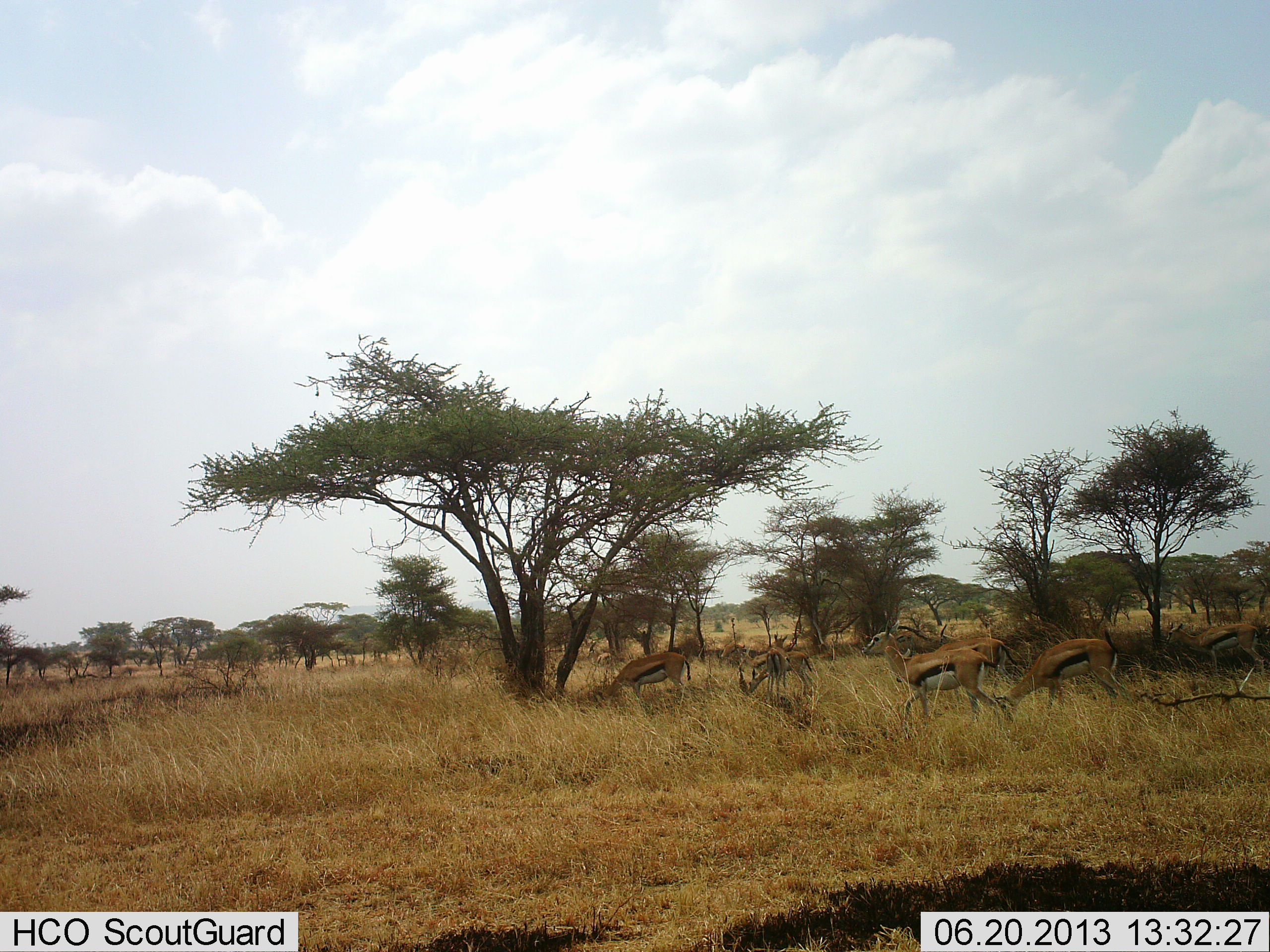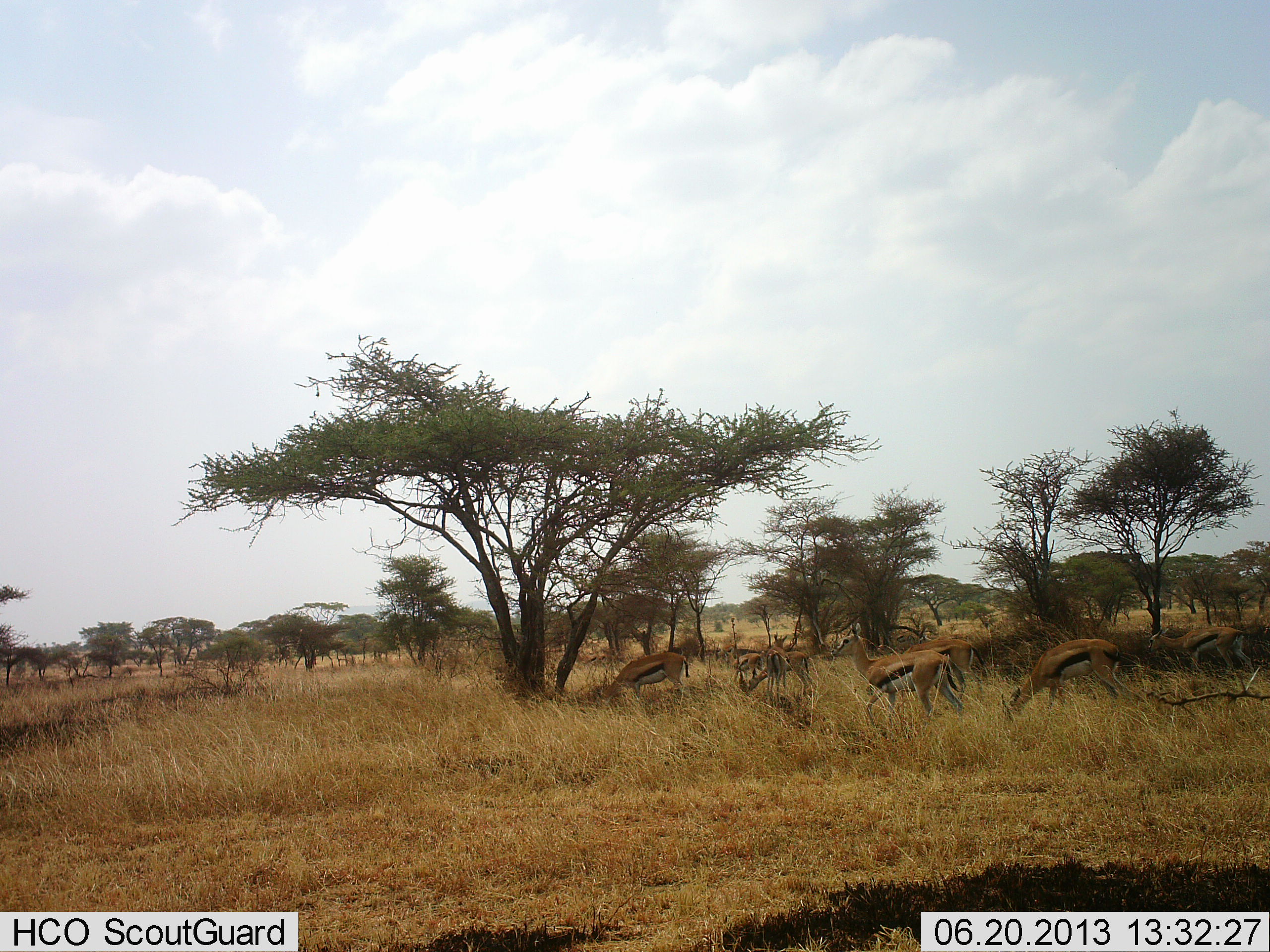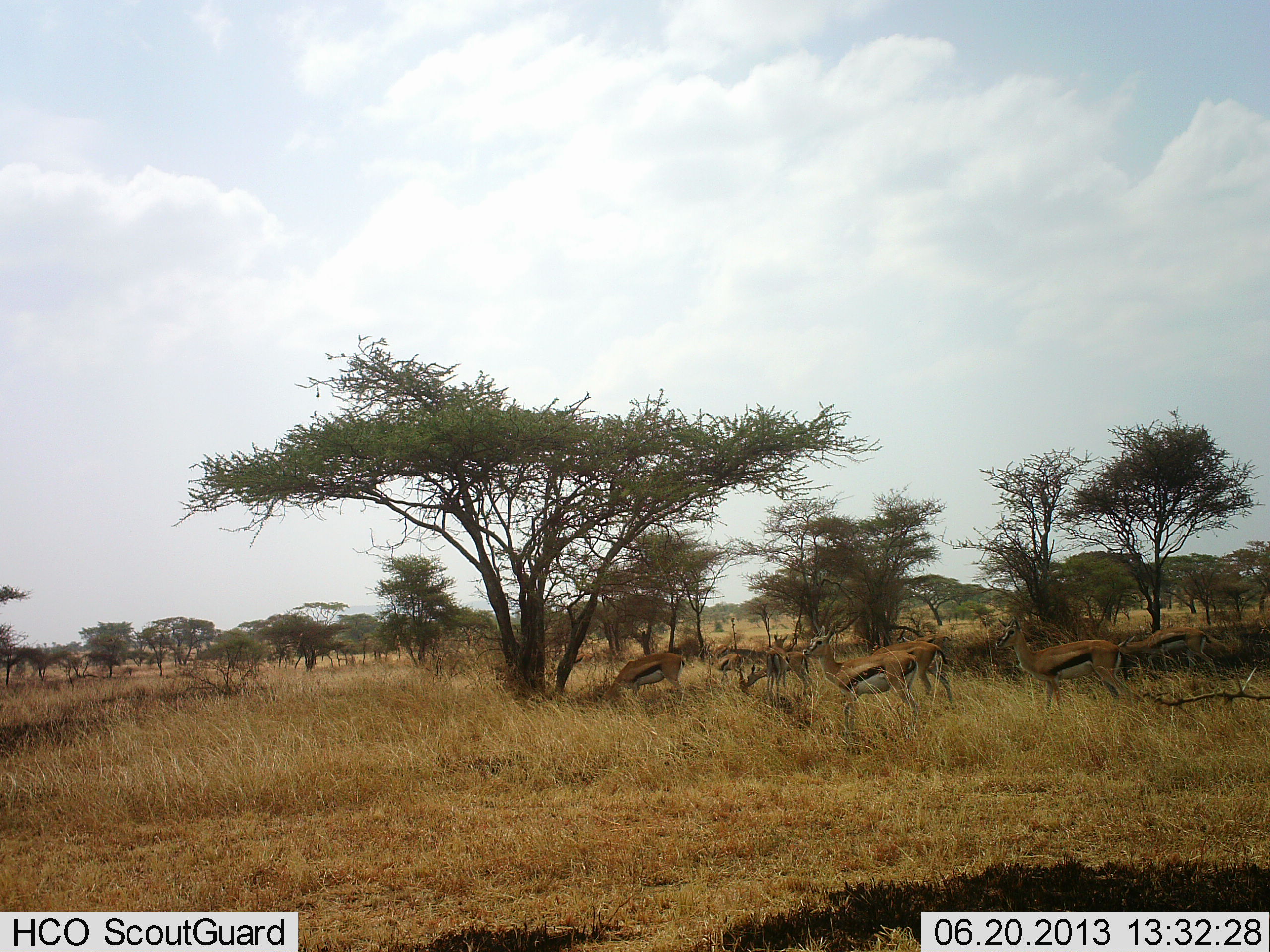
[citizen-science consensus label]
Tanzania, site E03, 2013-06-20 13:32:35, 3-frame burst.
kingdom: Animalia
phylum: Chordata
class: Mammalia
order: Artiodactyla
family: Bovidae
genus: Eudorcas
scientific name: Eudorcas thomsonii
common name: thomson's gazelle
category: gazellethomsons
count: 9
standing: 41%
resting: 0%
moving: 59%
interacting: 6%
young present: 0%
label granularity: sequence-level